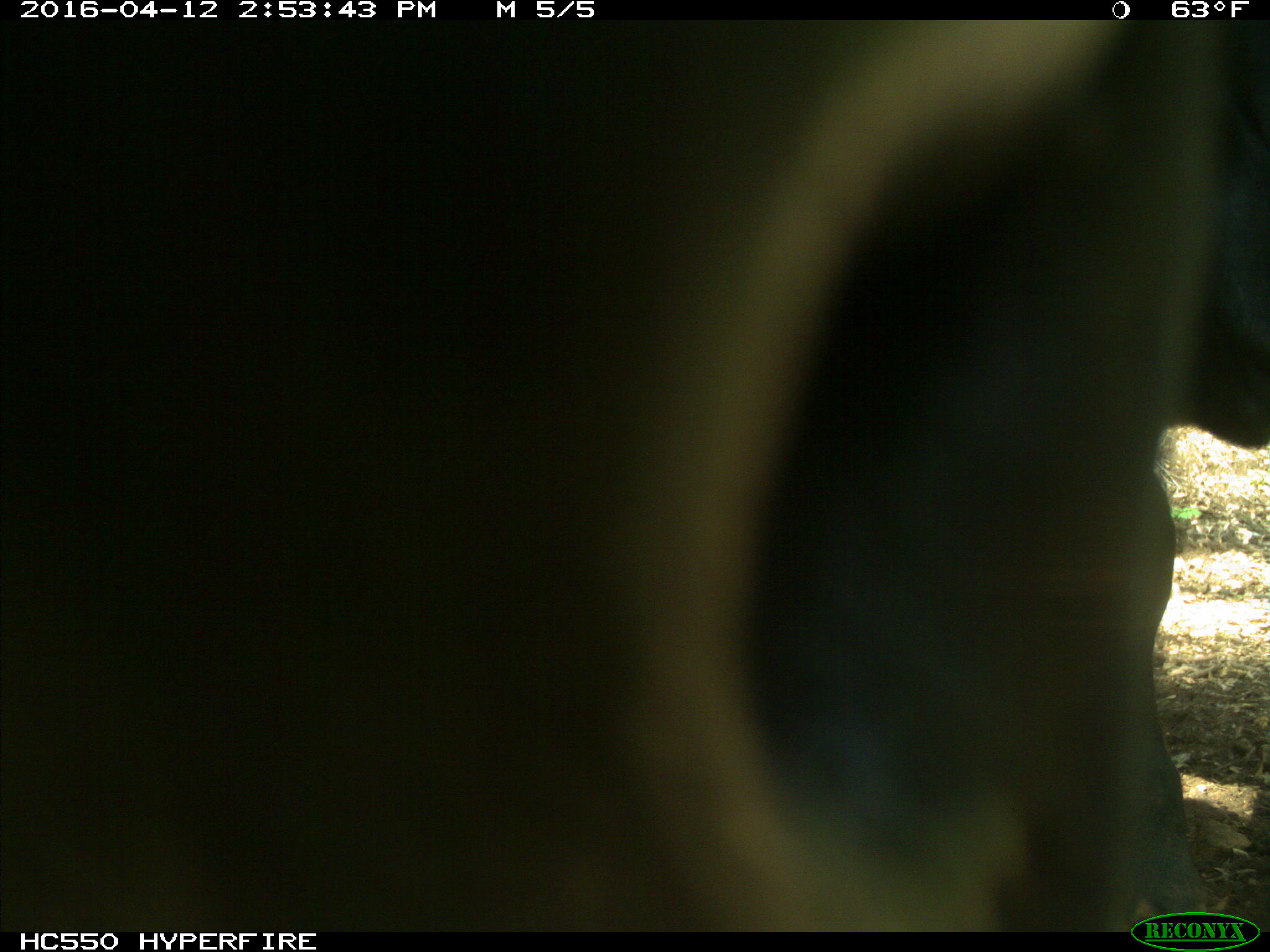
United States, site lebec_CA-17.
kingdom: Animalia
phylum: Chordata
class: Mammalia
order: Artiodactyla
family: Bovidae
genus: Bos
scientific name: Bos taurus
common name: domestic cow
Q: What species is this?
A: Bos taurus (domestic cow).